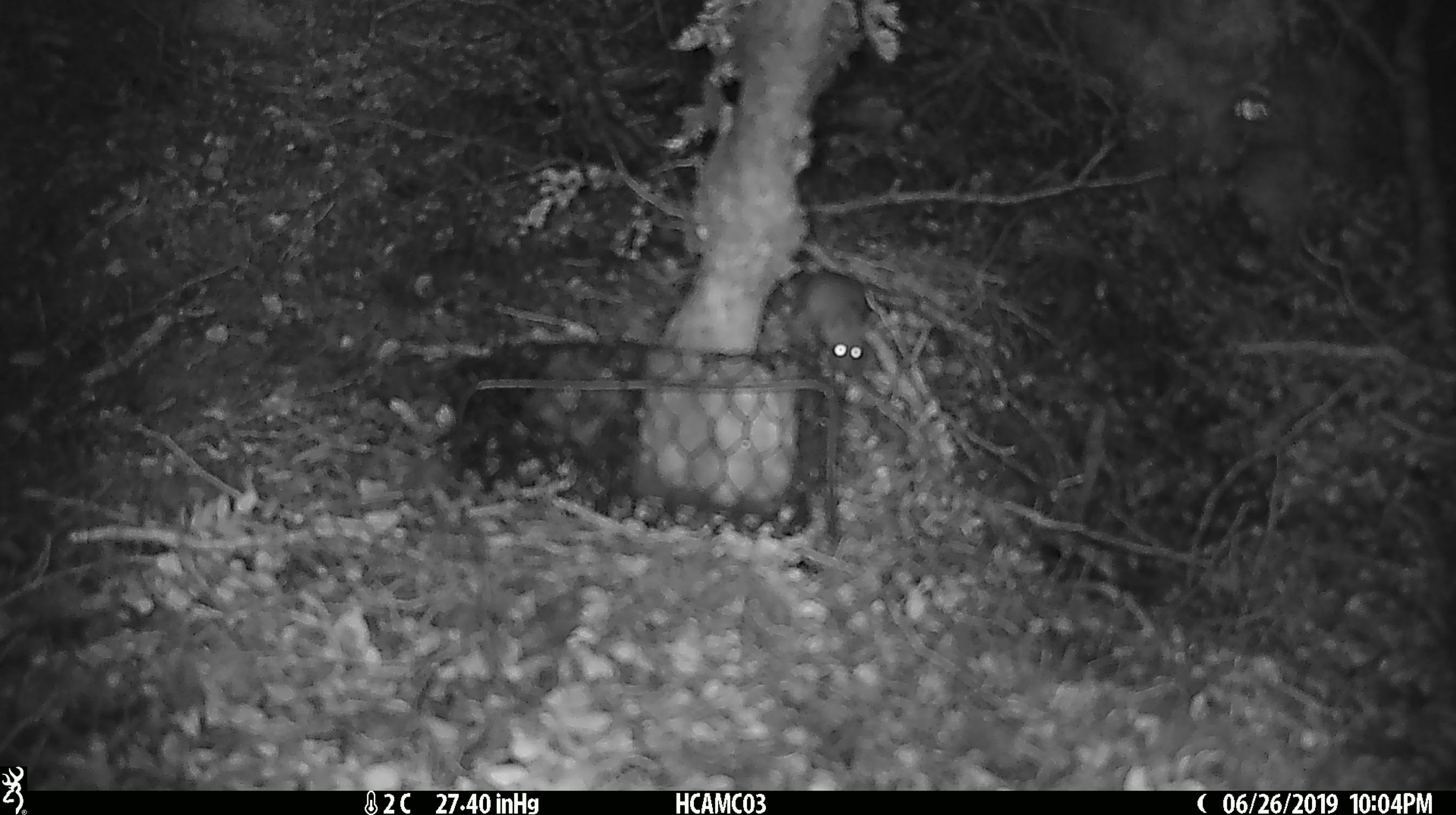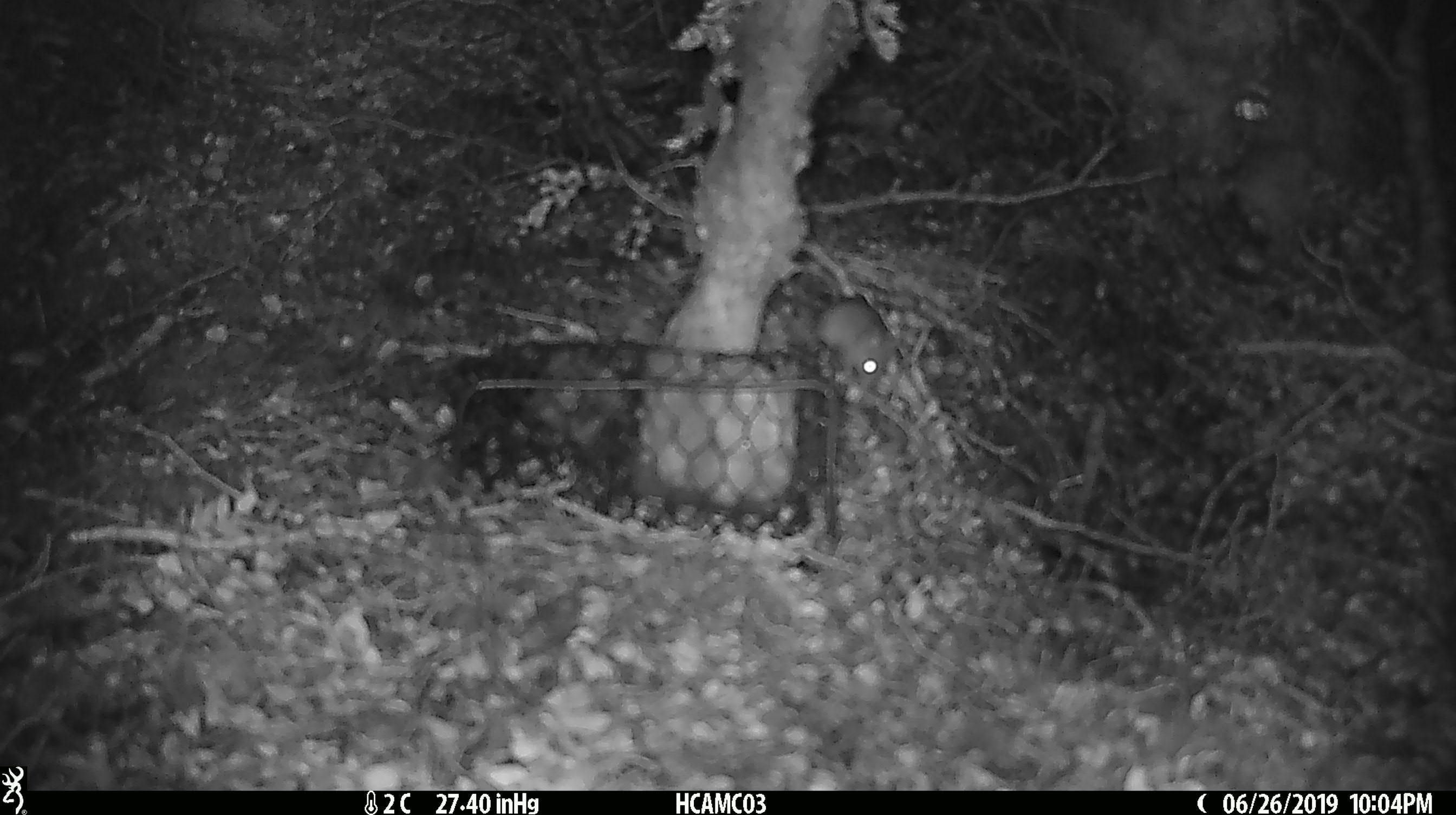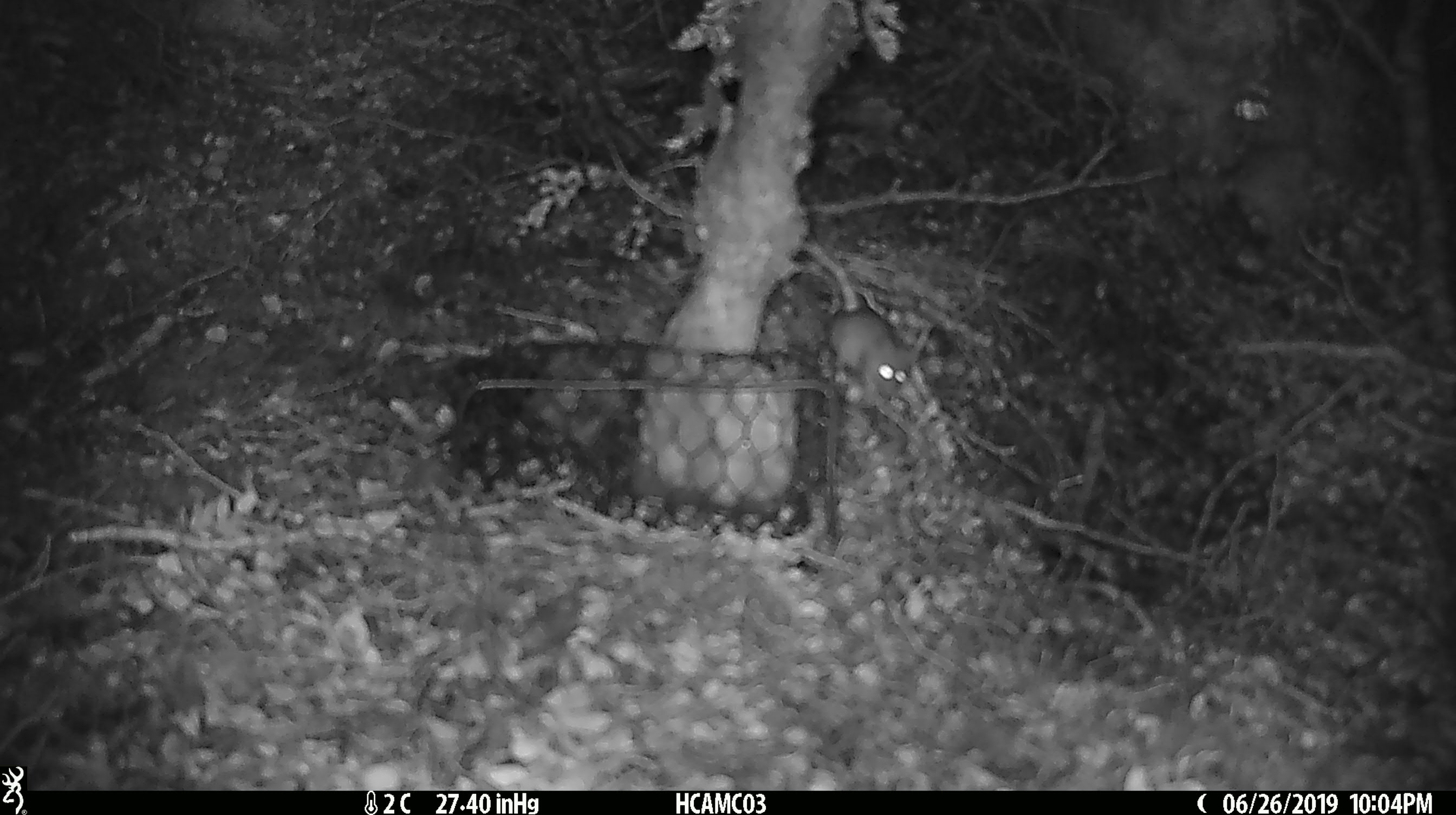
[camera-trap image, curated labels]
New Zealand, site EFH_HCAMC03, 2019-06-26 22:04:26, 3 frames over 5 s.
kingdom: Animalia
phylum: Chordata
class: Mammalia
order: Rodentia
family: Muridae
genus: Mus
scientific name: Mus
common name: mouse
Mouse (Mus).